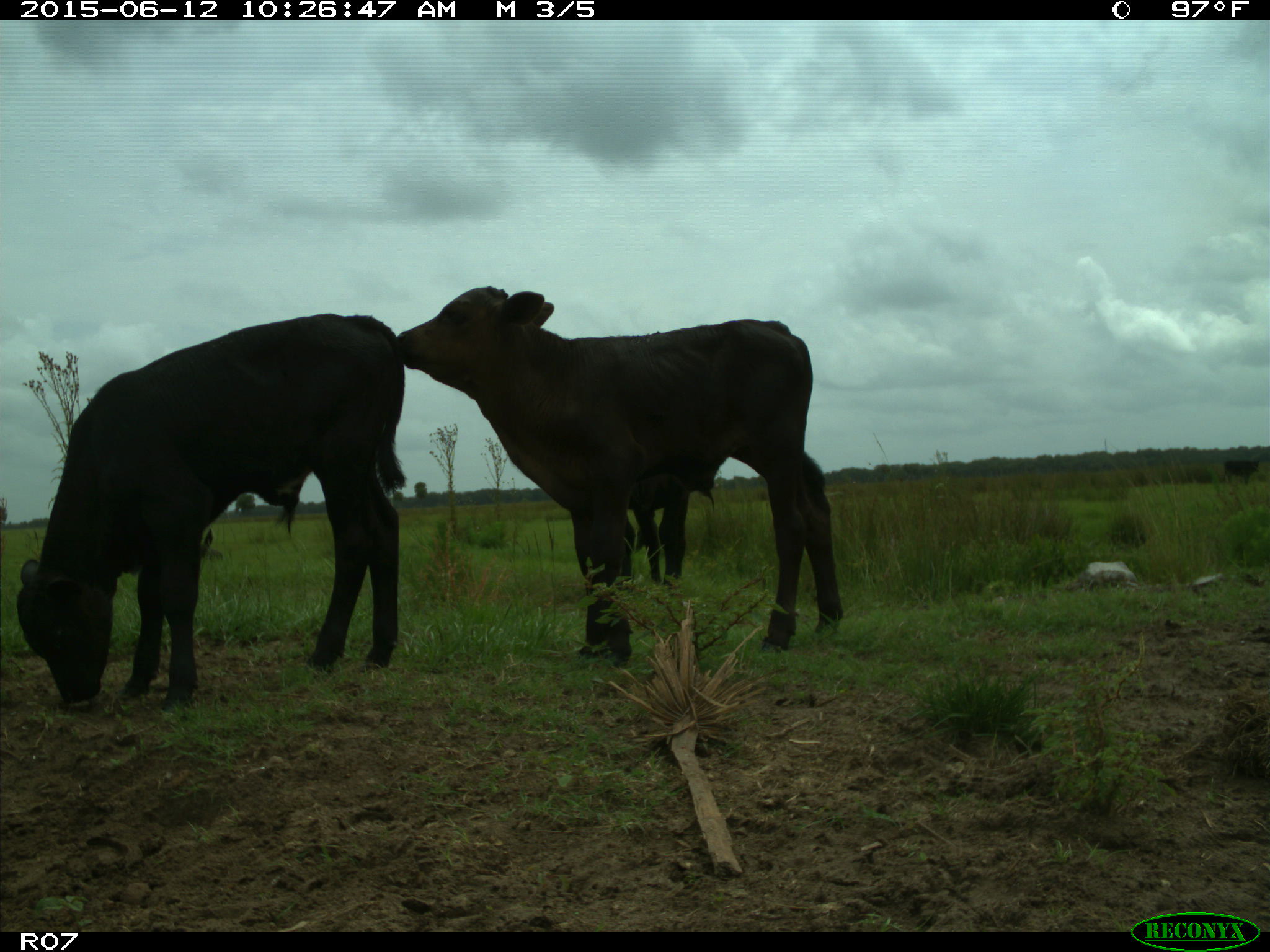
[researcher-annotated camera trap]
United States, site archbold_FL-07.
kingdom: Animalia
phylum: Chordata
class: Mammalia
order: Artiodactyla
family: Bovidae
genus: Bos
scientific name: Bos taurus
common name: domestic cow